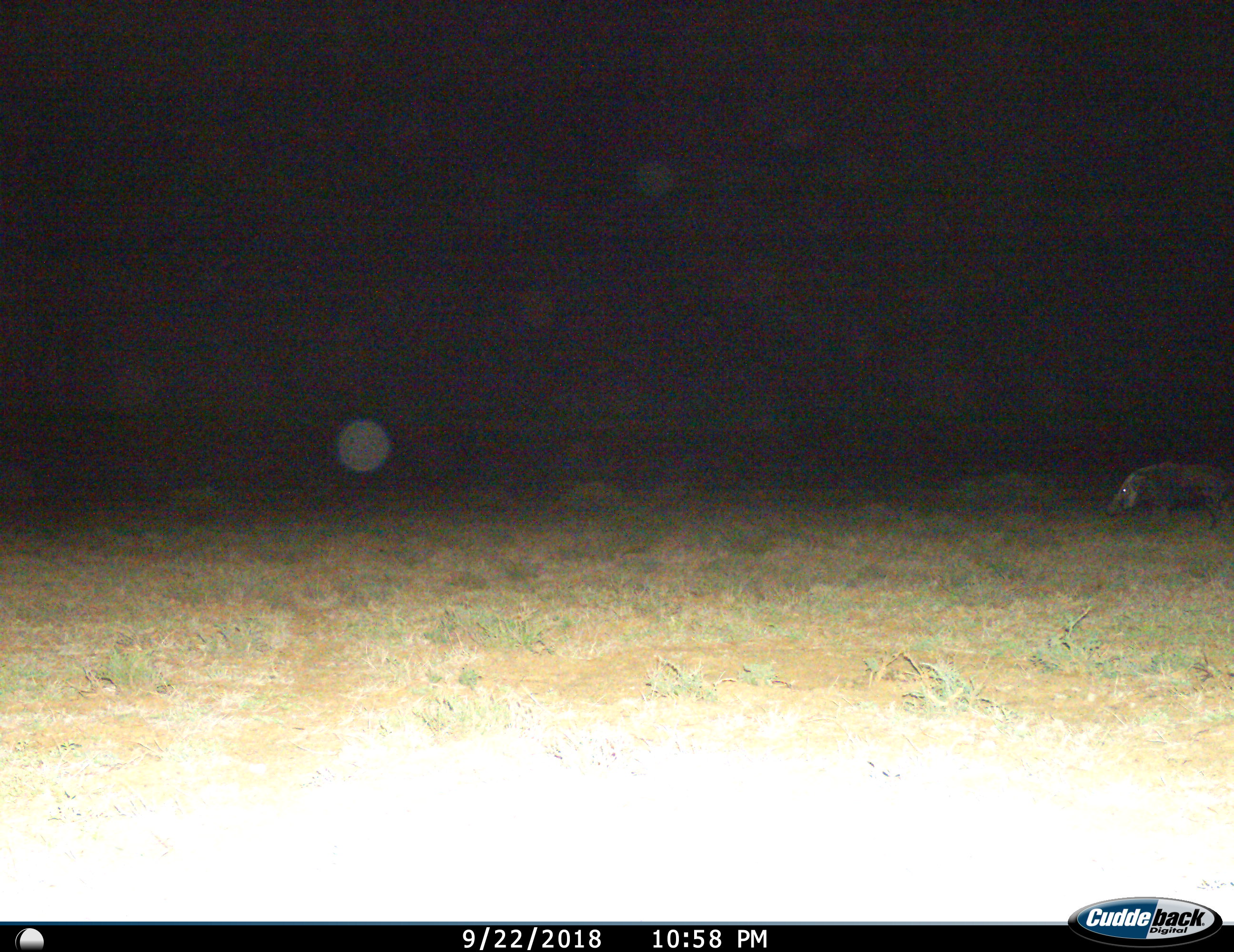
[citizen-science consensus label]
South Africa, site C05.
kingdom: Animalia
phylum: Chordata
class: Mammalia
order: Artiodactyla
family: Suidae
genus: Potamochoerus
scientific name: Potamochoerus larvatus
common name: bushpig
Bushpig (Potamochoerus larvatus), count 1. Behavior (volunteer vote fractions): standing 11%, resting 0%, moving 89%, interacting 0%. Young present (vote fraction): 0%. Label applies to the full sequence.